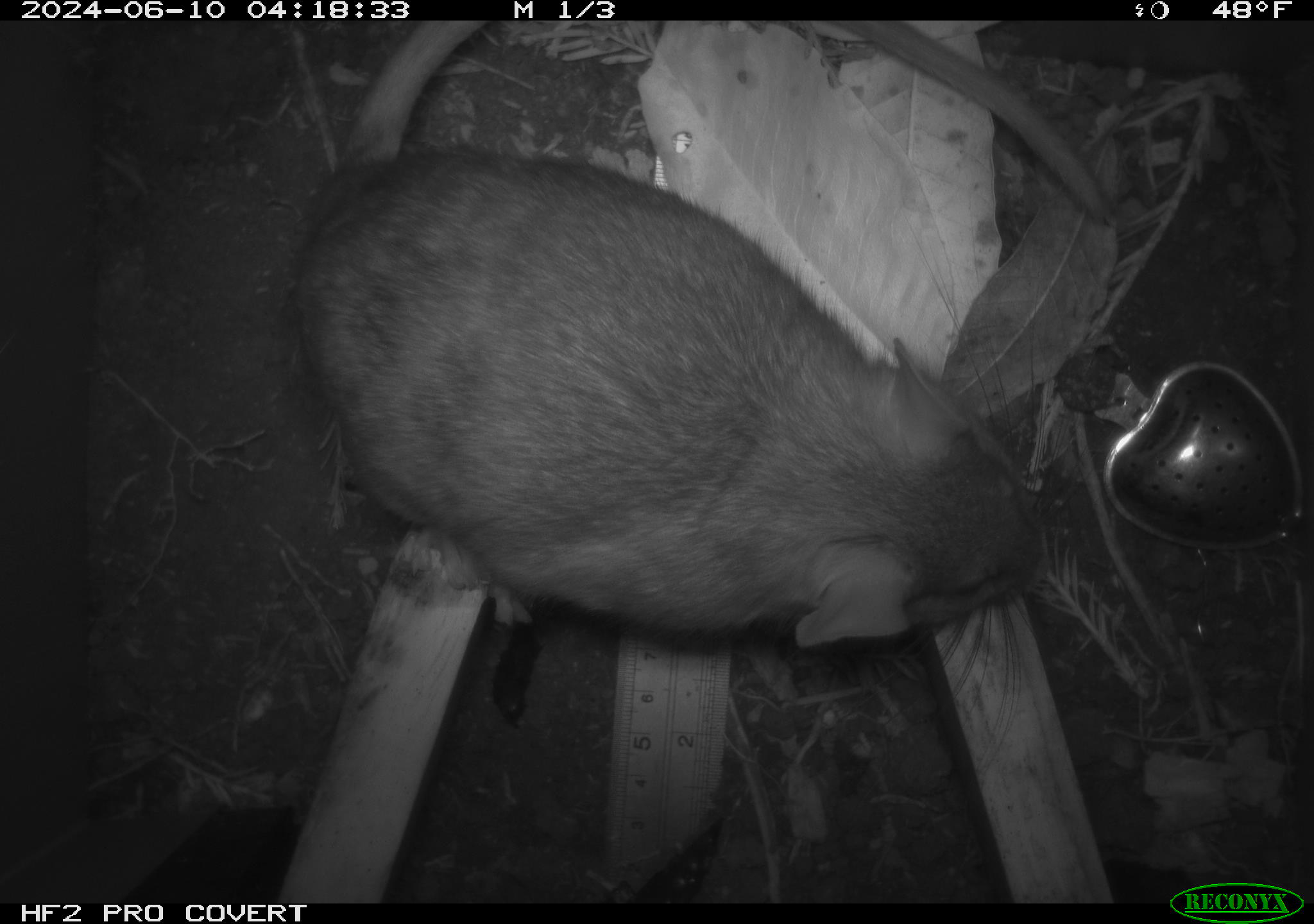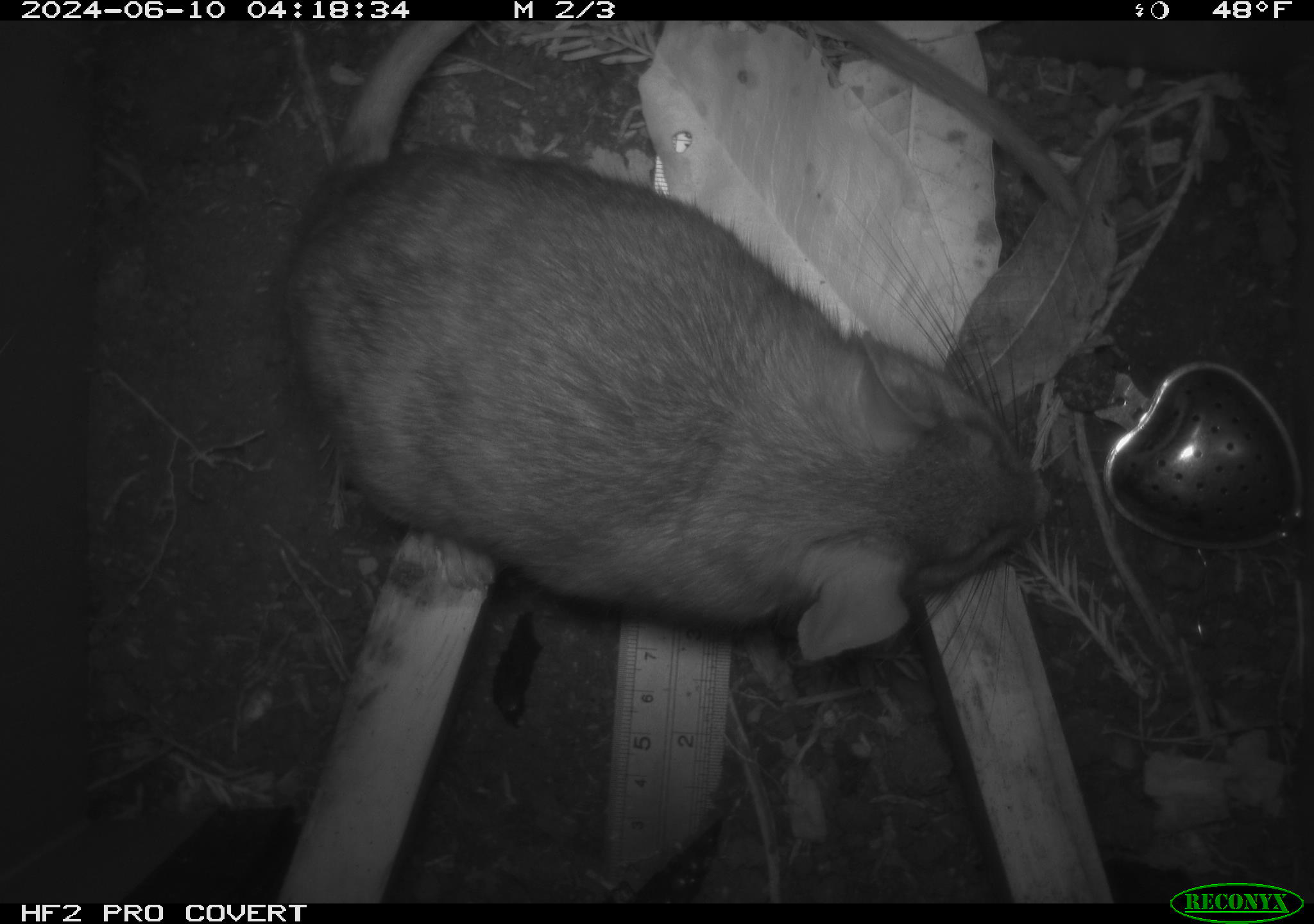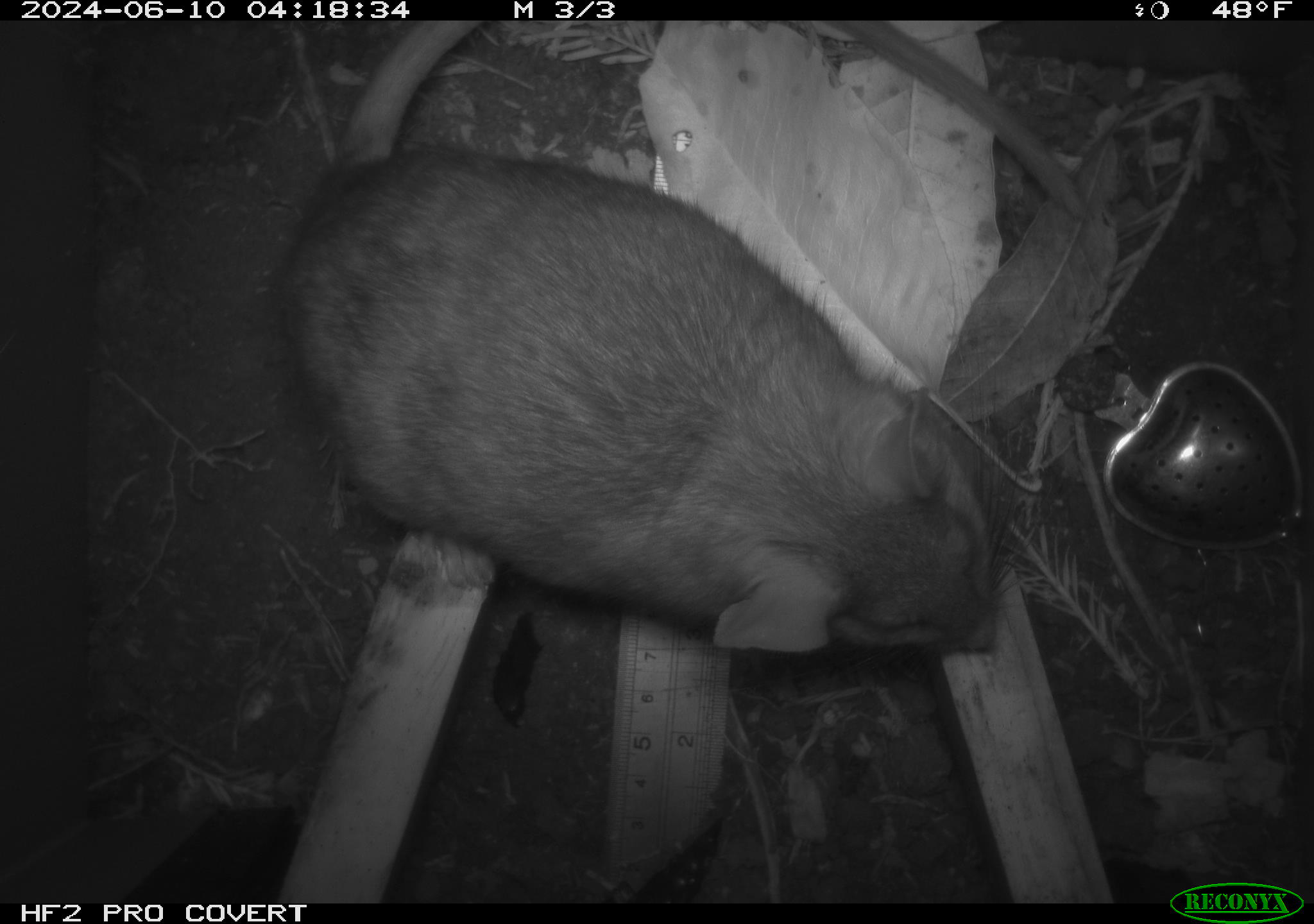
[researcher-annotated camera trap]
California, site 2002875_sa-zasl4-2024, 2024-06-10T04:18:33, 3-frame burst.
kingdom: Animalia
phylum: Chordata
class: Mammalia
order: Rodentia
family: Cricetidae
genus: Neotoma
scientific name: Neotoma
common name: pack rat or woodrat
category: neotoma species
Neotoma species (pack rat or woodrat) (Neotoma).